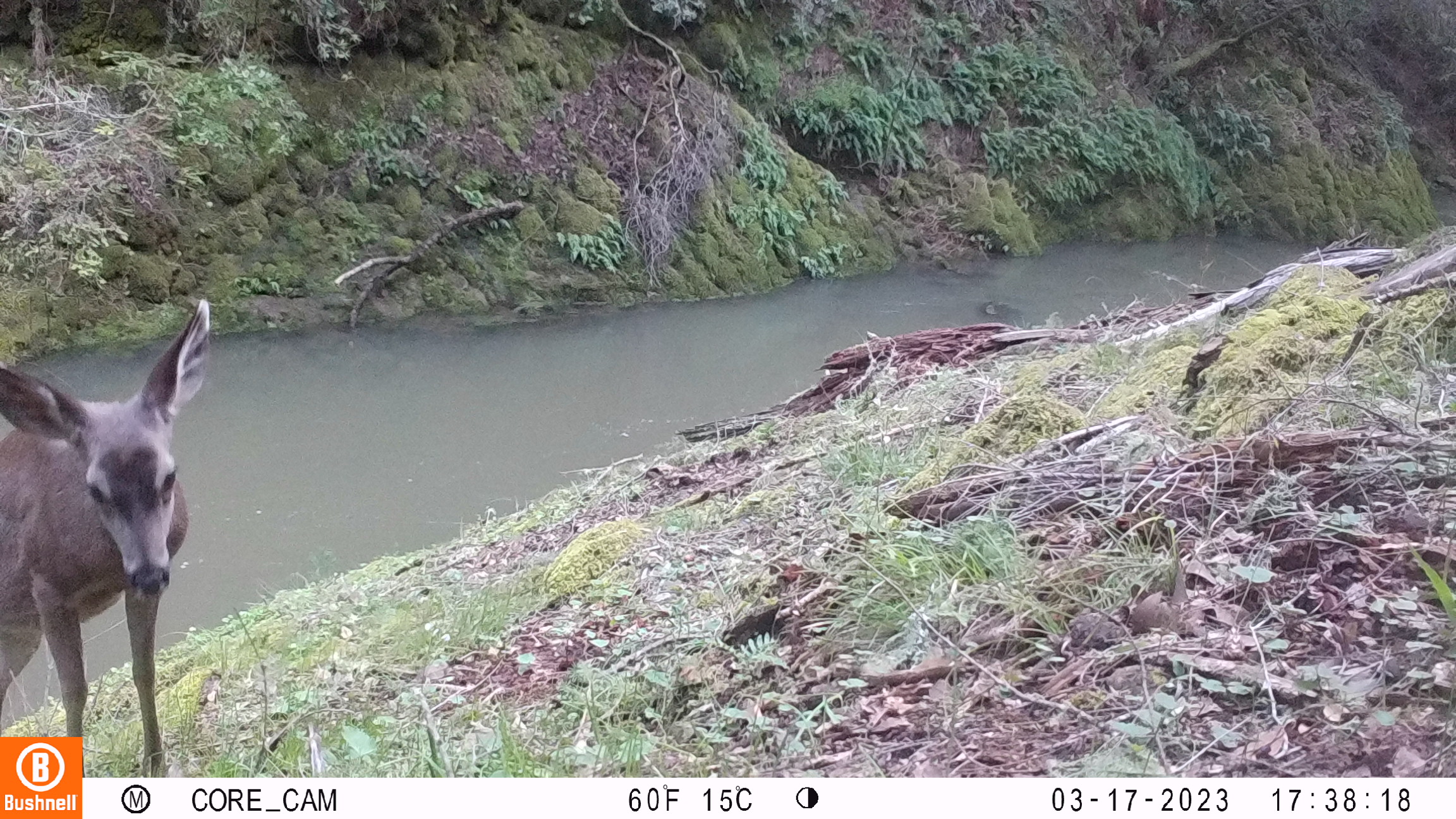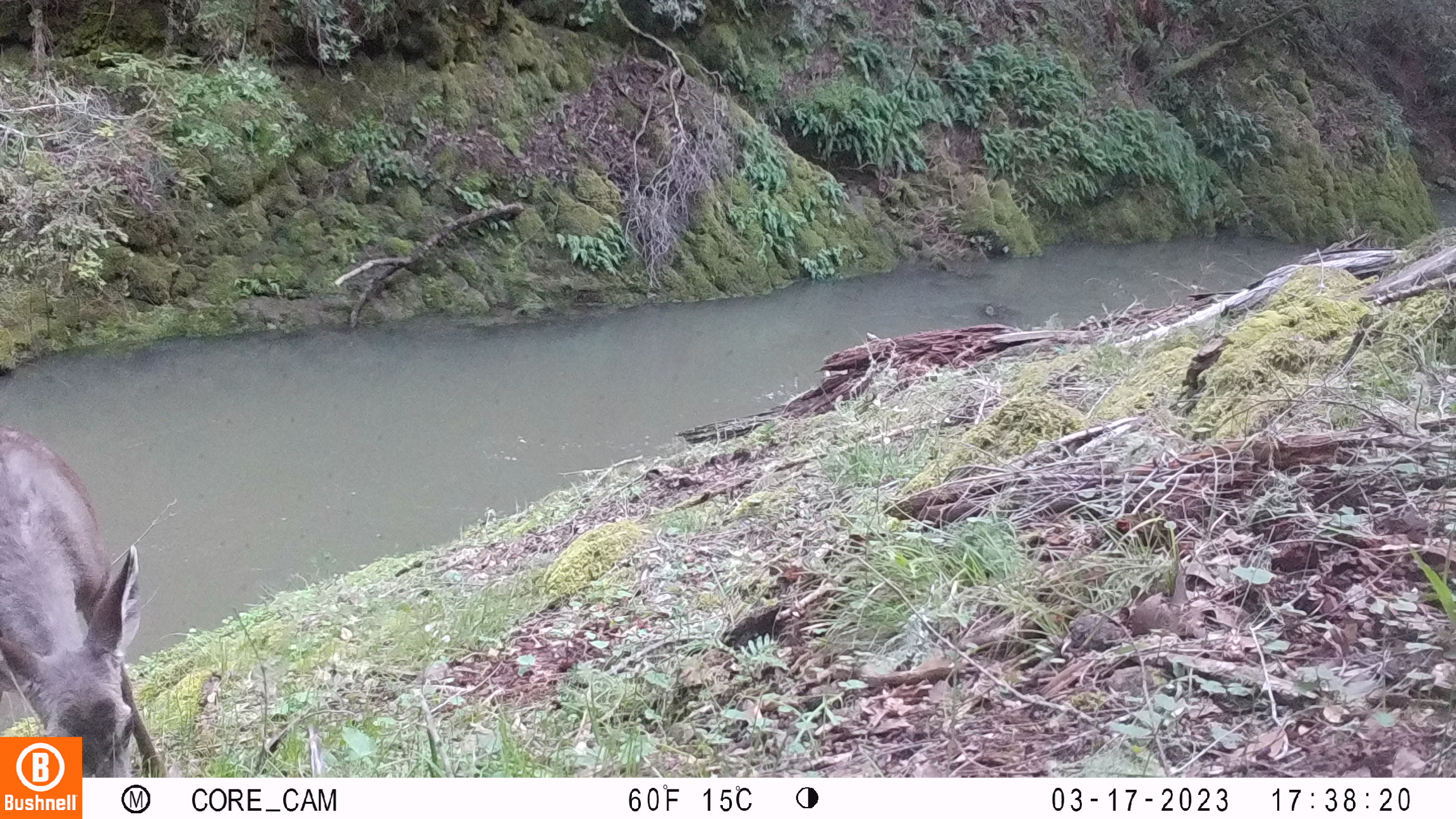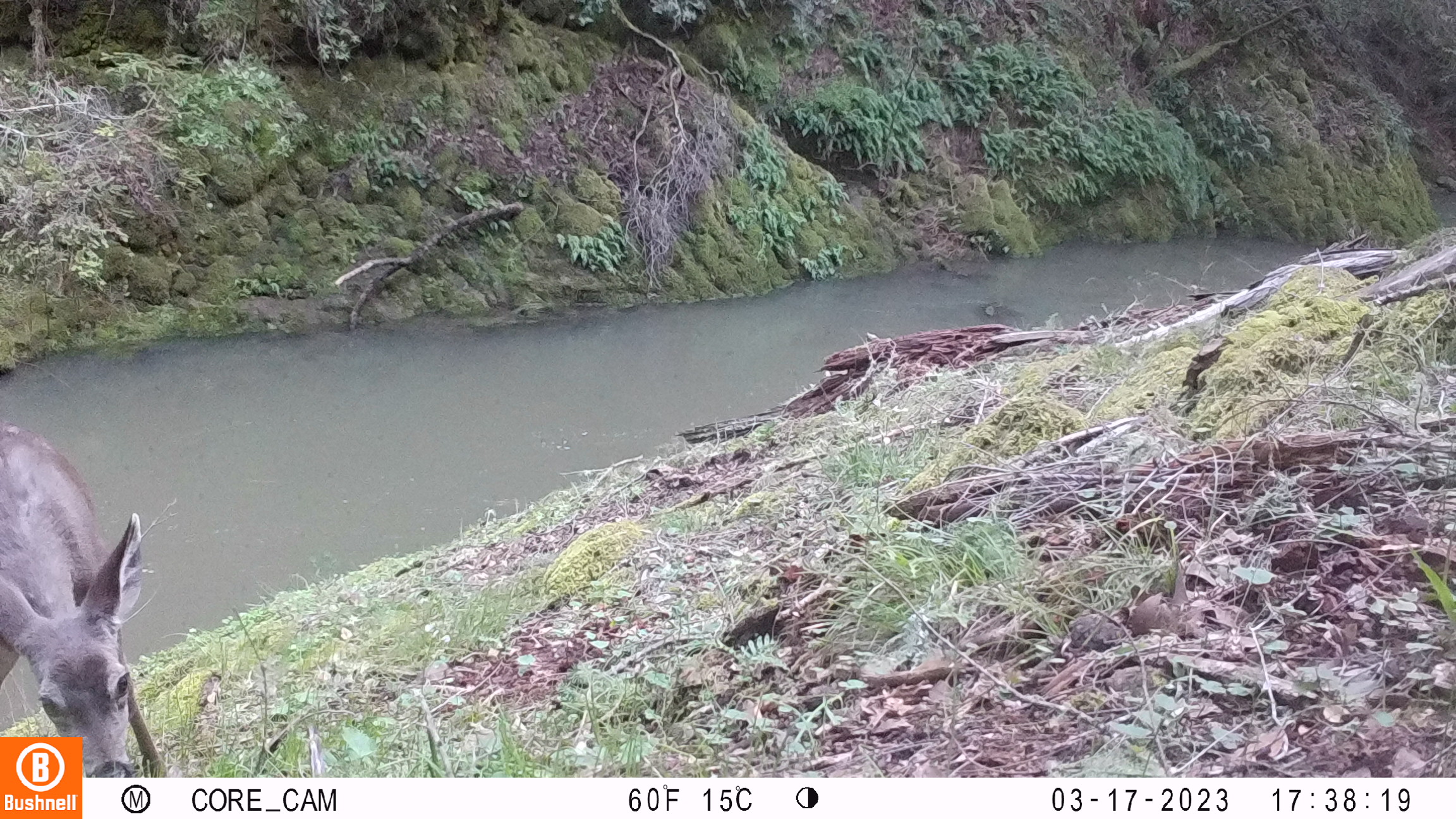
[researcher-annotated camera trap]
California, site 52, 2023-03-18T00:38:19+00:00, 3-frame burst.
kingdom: Animalia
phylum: Chordata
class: Mammalia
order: Artiodactyla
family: Cervidae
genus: Odocoileus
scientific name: Odocoileus hemionus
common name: mule deer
Mule deer (Odocoileus hemionus).